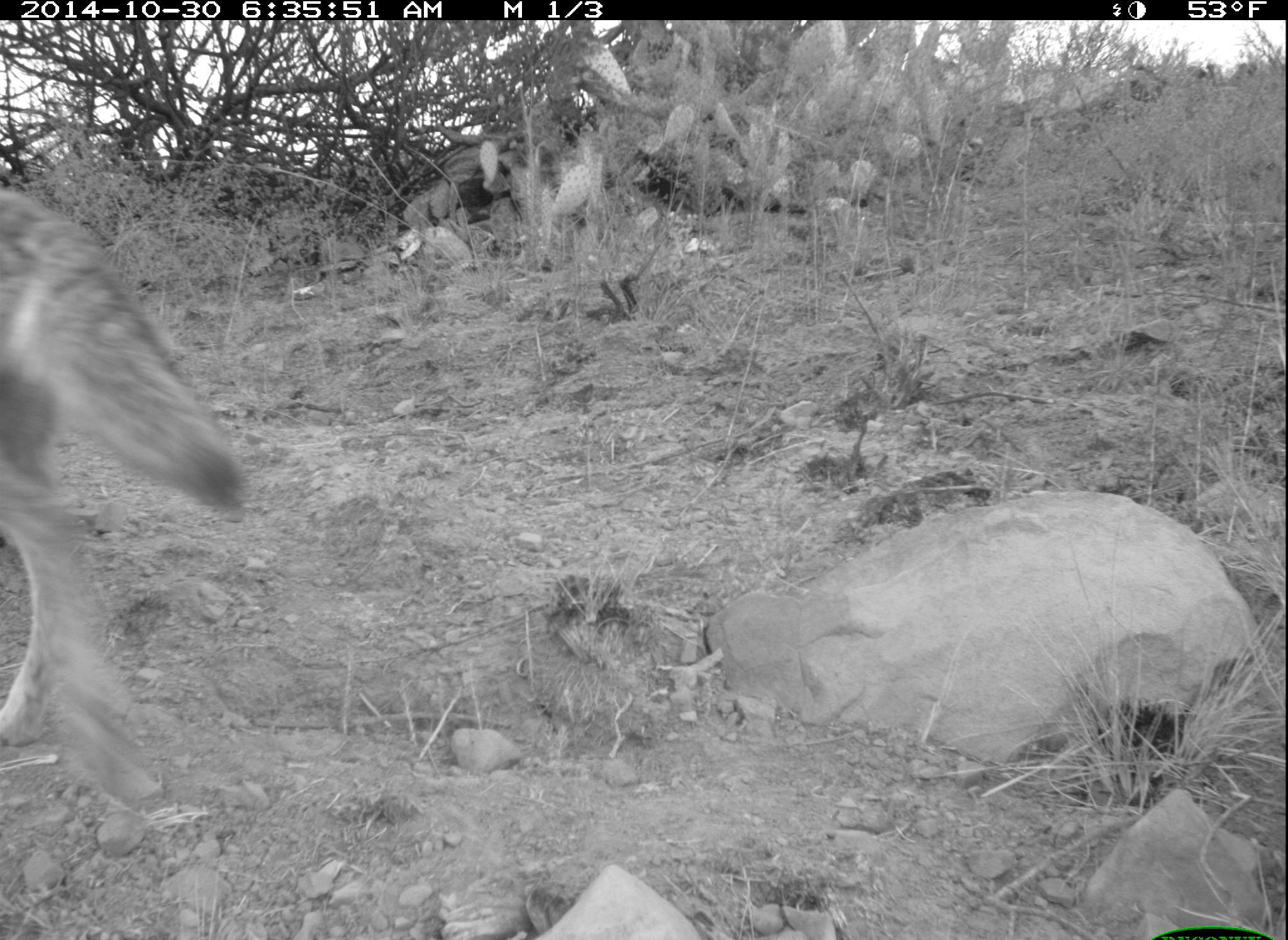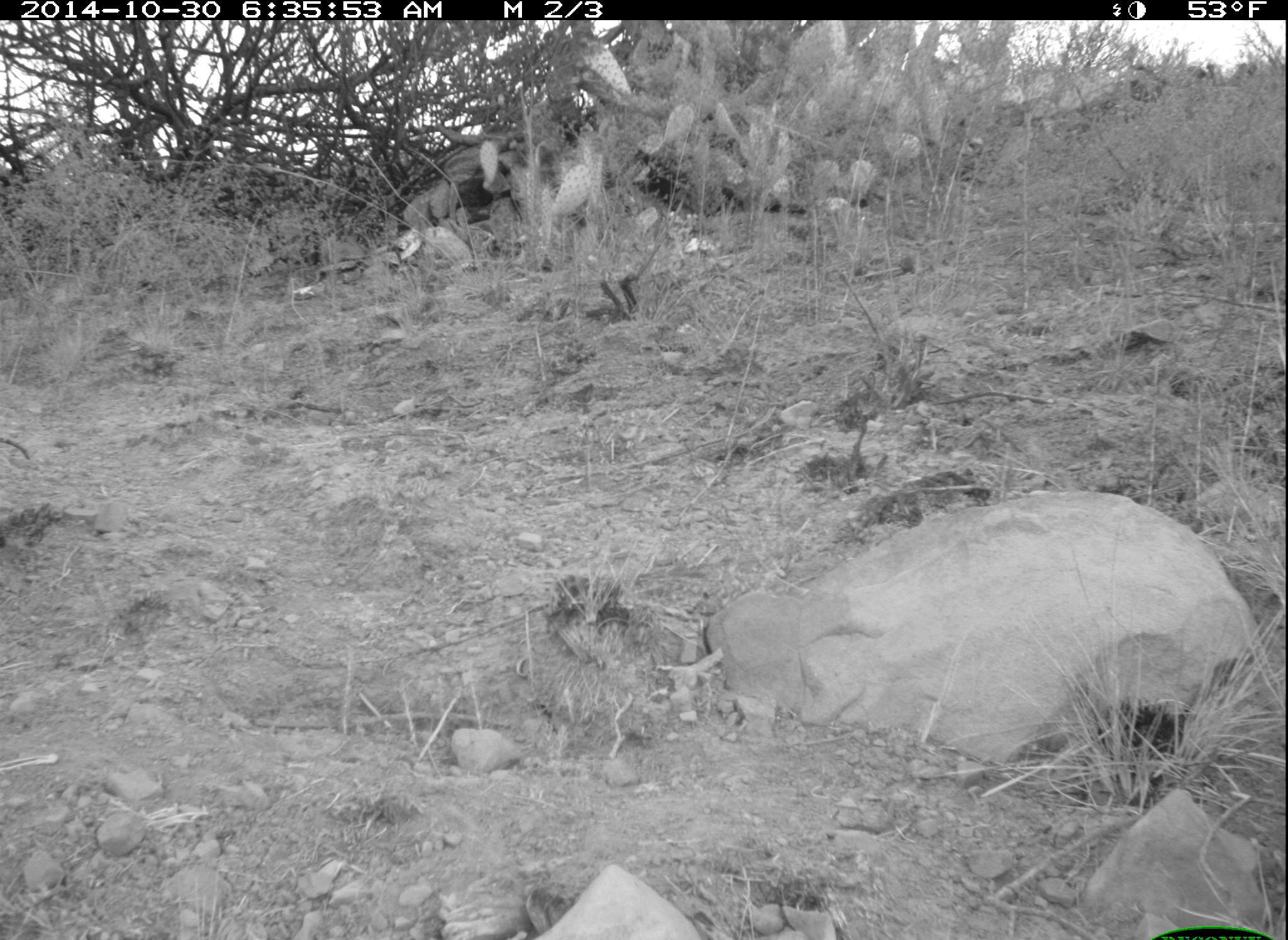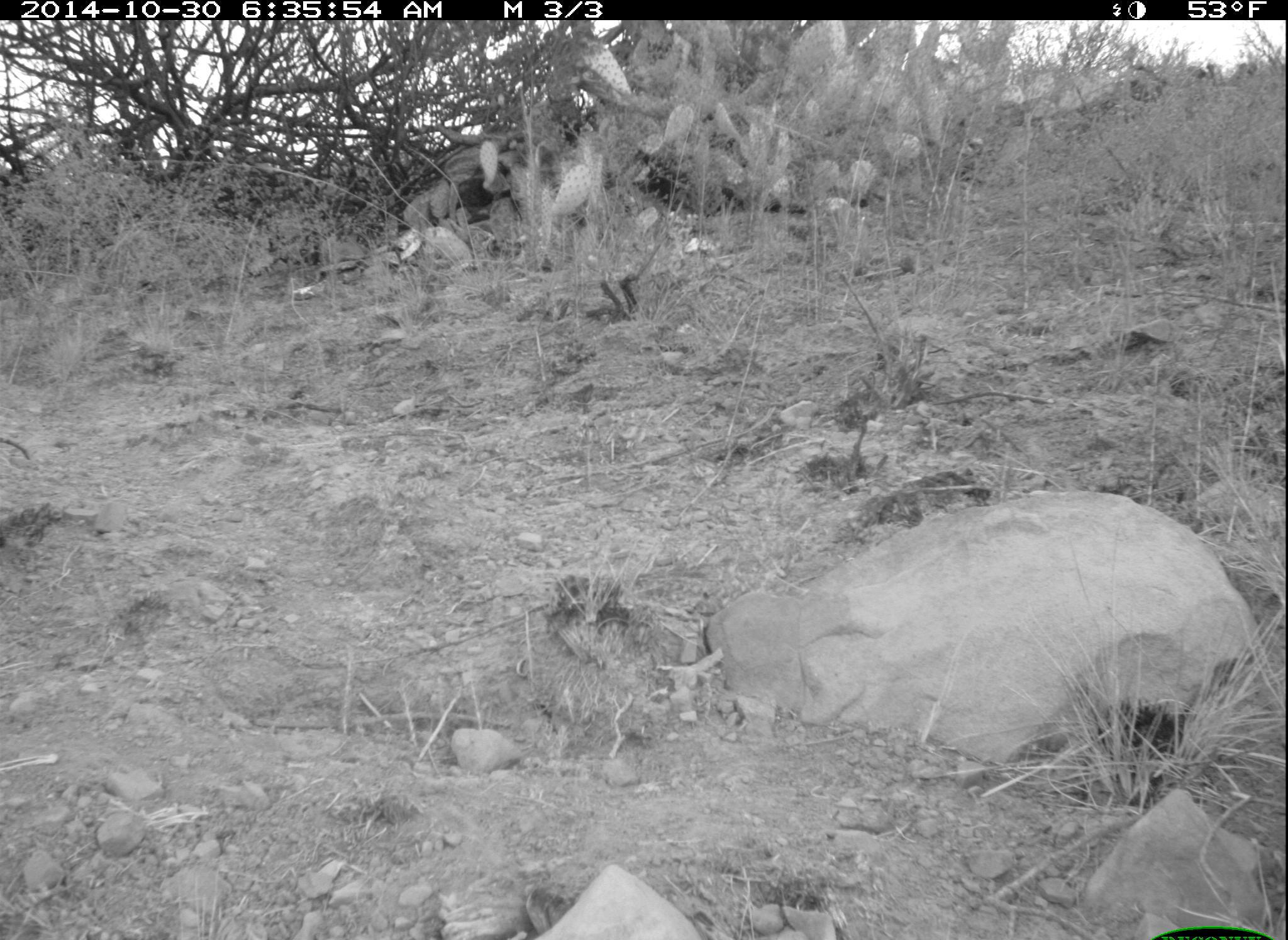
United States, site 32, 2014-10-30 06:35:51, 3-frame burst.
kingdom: Animalia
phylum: Chordata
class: Mammalia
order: Carnivora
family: Canidae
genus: Canis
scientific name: Canis latrans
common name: coyote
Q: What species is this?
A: Coyote (Canis latrans).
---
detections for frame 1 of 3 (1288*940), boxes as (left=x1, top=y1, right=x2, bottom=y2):
coyote: (left=0, top=181, right=249, bottom=813)